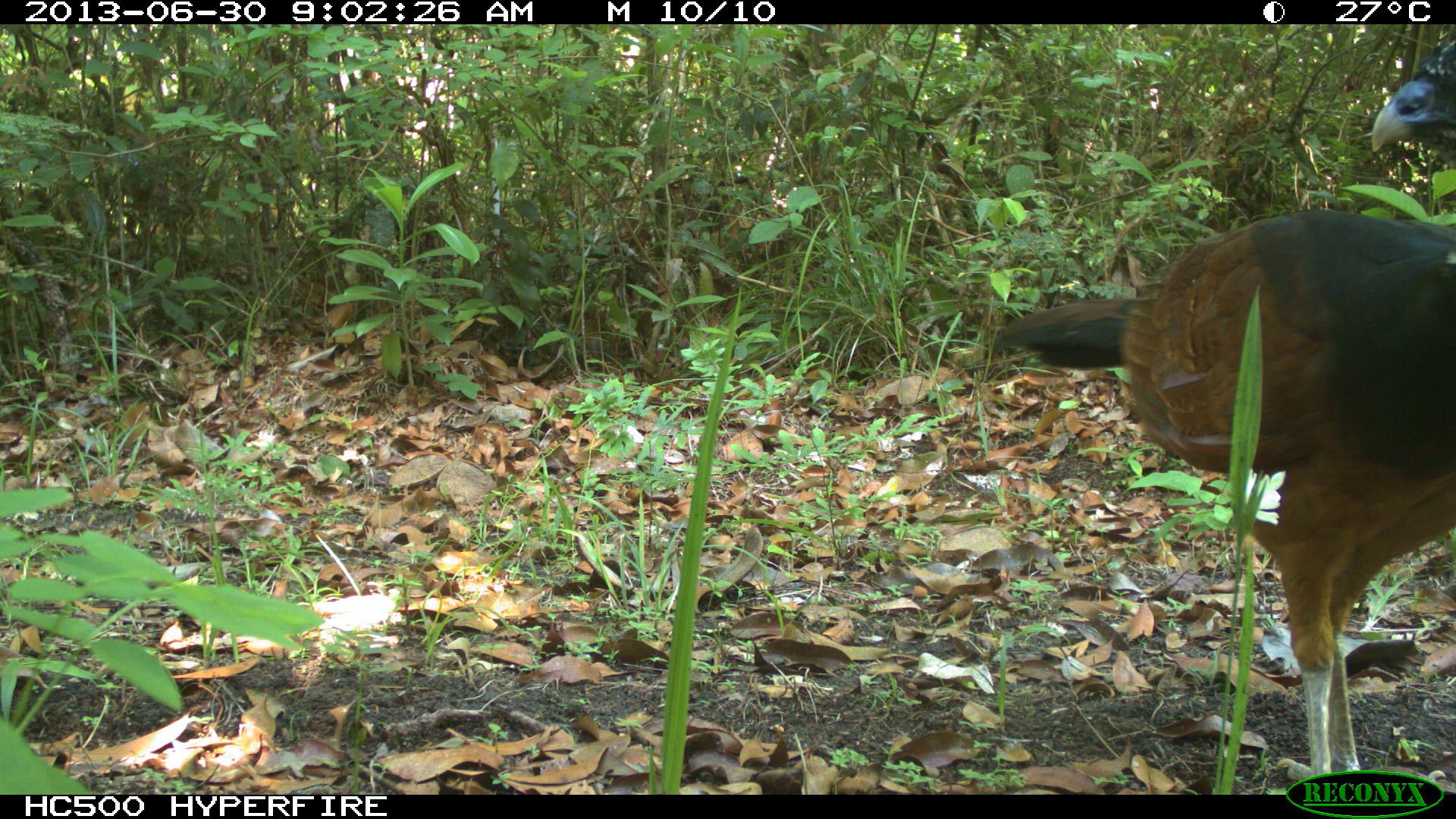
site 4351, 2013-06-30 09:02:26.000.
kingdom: Animalia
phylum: Chordata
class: Aves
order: Galliformes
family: Cracidae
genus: Crax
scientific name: Crax rubra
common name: great curassow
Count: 1.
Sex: female.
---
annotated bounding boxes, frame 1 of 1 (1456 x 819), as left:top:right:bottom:
crax rubra: 998:24:1456:795